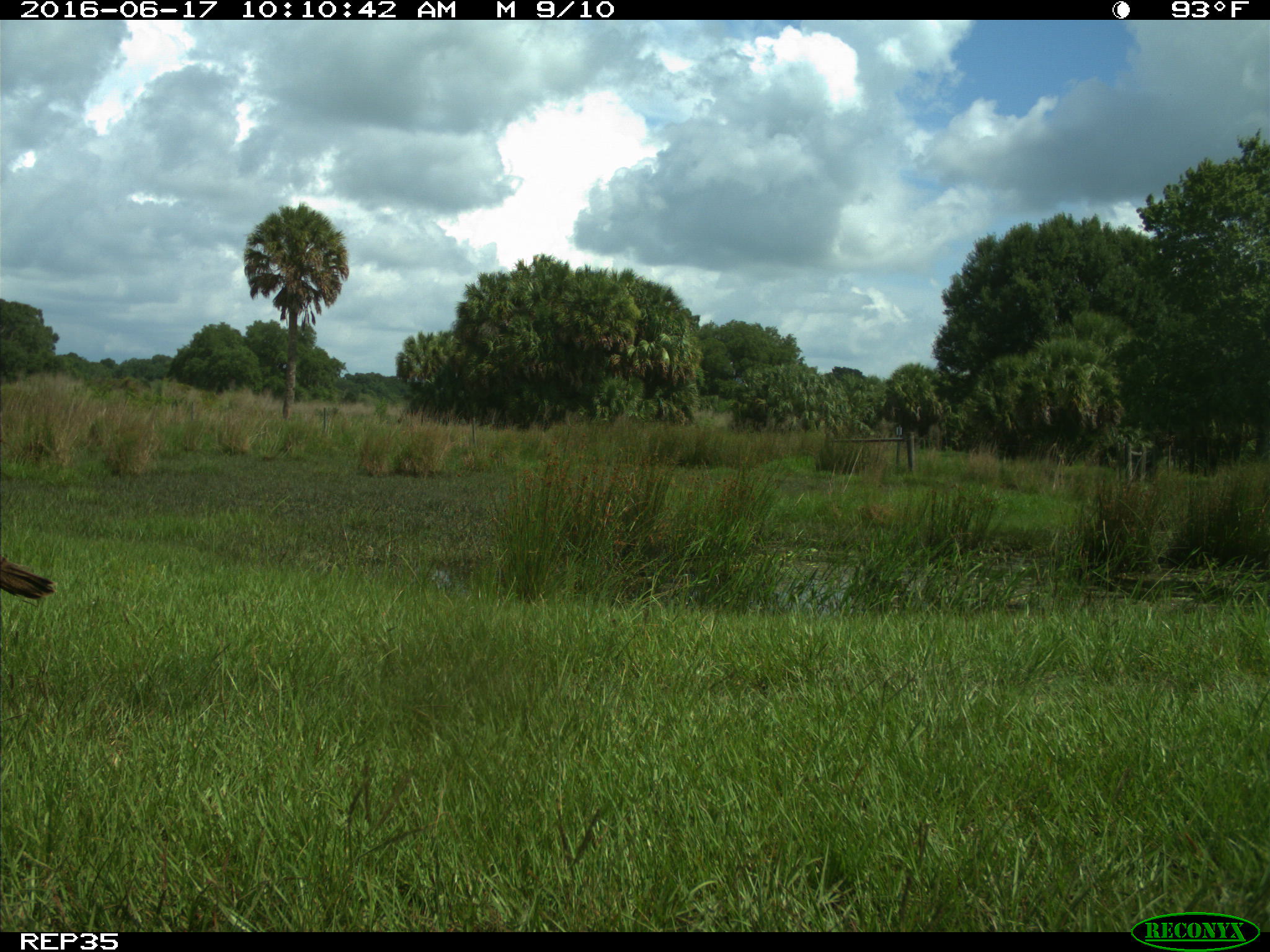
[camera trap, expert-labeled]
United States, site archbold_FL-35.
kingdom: Animalia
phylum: Chordata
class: Aves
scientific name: Aves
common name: birds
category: unidentified bird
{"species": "unidentified bird (birds) (Aves)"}